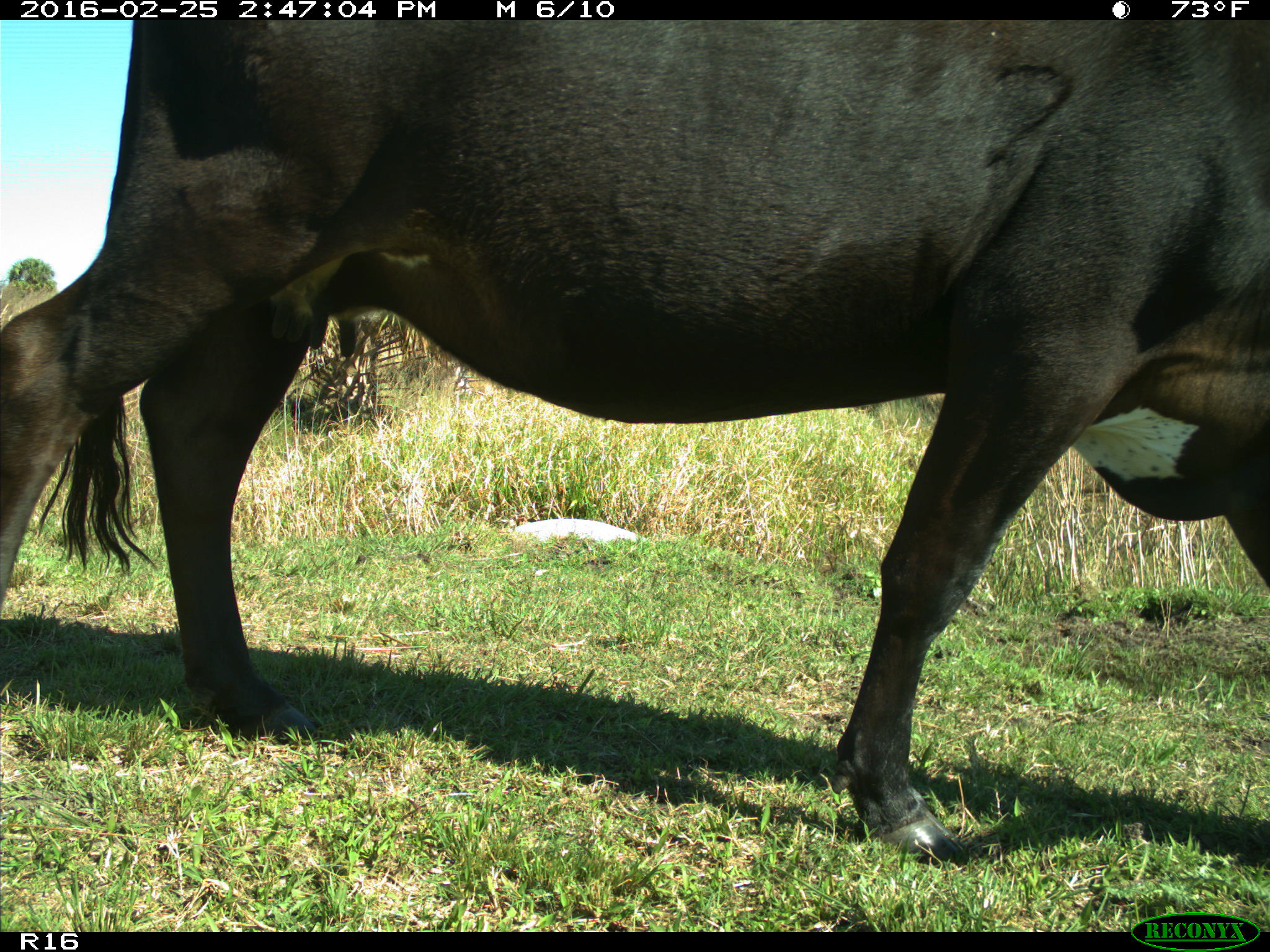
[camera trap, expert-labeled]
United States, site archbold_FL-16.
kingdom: Animalia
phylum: Chordata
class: Mammalia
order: Artiodactyla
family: Bovidae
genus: Bos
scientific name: Bos taurus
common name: domestic cow